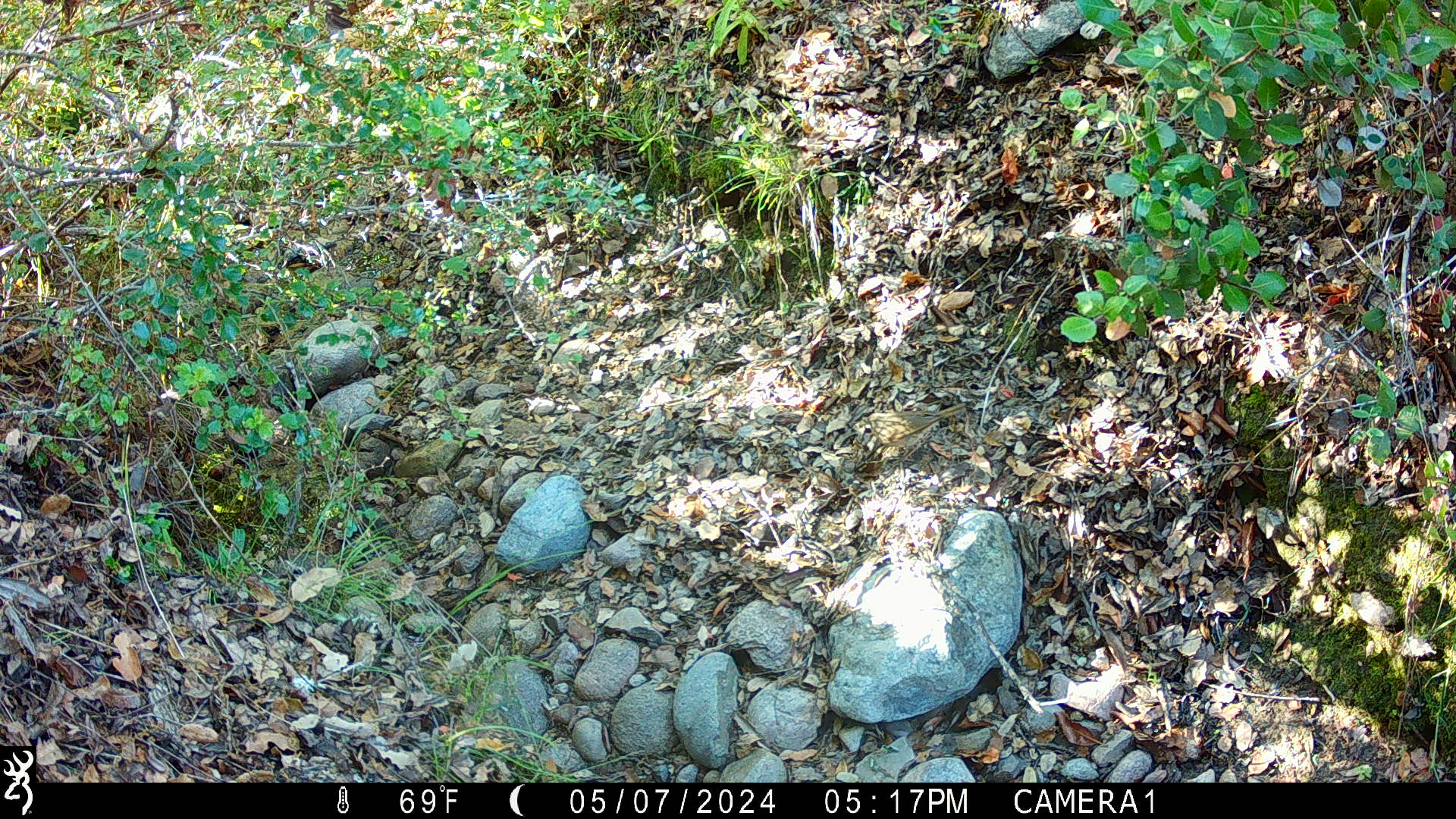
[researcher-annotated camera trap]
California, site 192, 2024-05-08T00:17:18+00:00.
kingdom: Animalia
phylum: Chordata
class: Aves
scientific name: Aves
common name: bird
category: unknown bird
Unknown bird (bird) (Aves).